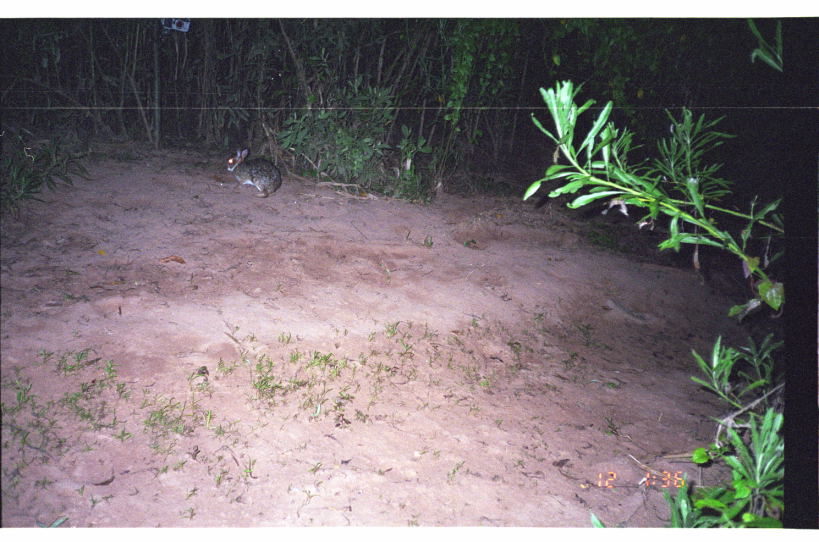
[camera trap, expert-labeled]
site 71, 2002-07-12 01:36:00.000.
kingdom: Animalia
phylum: Chordata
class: Mammalia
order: Lagomorpha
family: Leporidae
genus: Sylvilagus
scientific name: Sylvilagus brasiliensis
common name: tapeti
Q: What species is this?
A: Sylvilagus brasiliensis (tapeti).